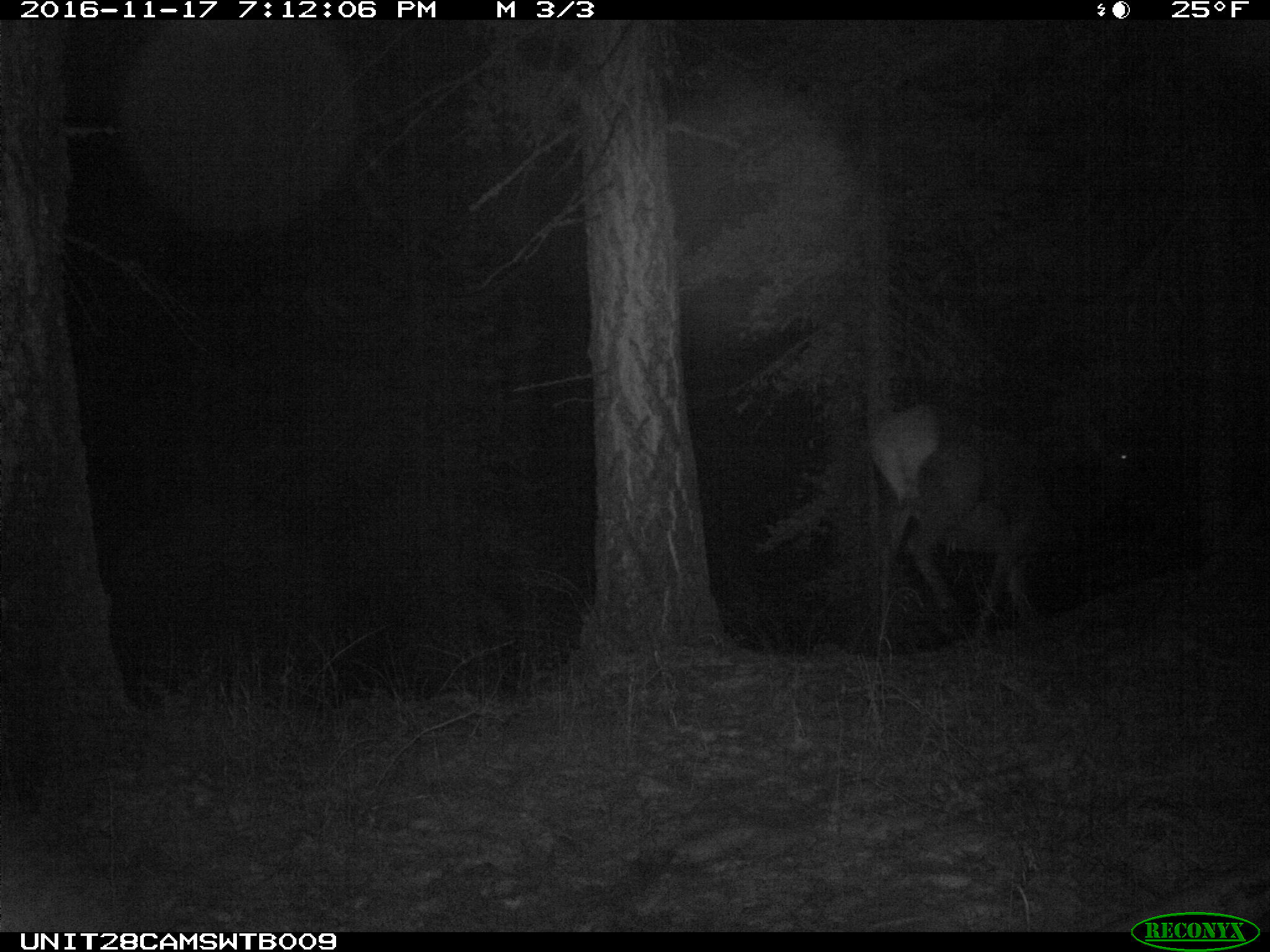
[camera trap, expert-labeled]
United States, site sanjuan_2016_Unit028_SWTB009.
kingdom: Animalia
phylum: Chordata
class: Mammalia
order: Artiodactyla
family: Cervidae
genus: Cervus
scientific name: Cervus elaphus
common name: red deer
Cervus elaphus (red deer).